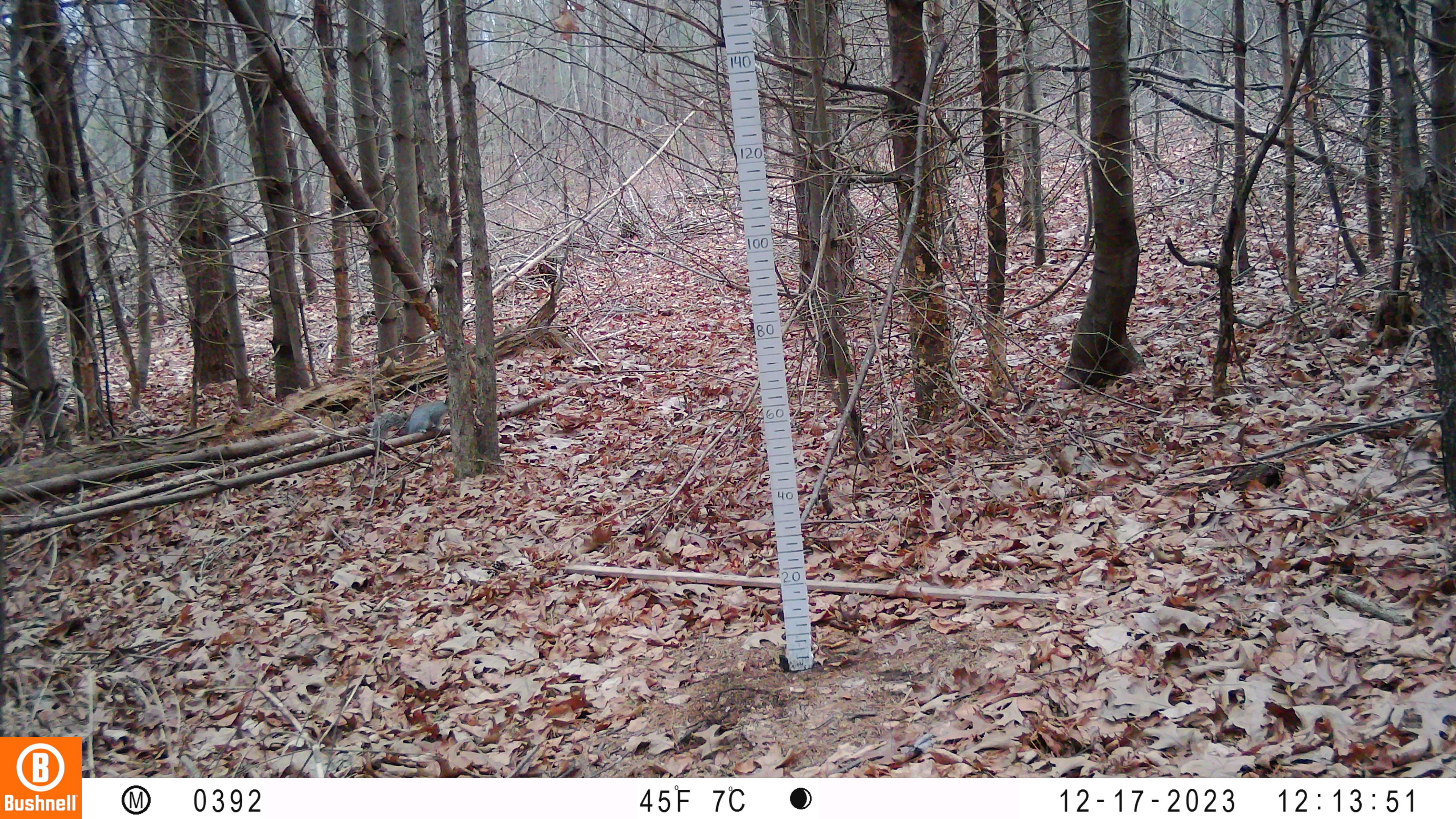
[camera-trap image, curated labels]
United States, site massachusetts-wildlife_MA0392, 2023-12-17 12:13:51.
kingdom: Animalia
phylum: Chordata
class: Mammalia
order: Rodentia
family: Sciuridae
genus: Sciurus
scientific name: Sciurus carolinensis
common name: gray squirrel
Gray squirrel (Sciurus carolinensis).